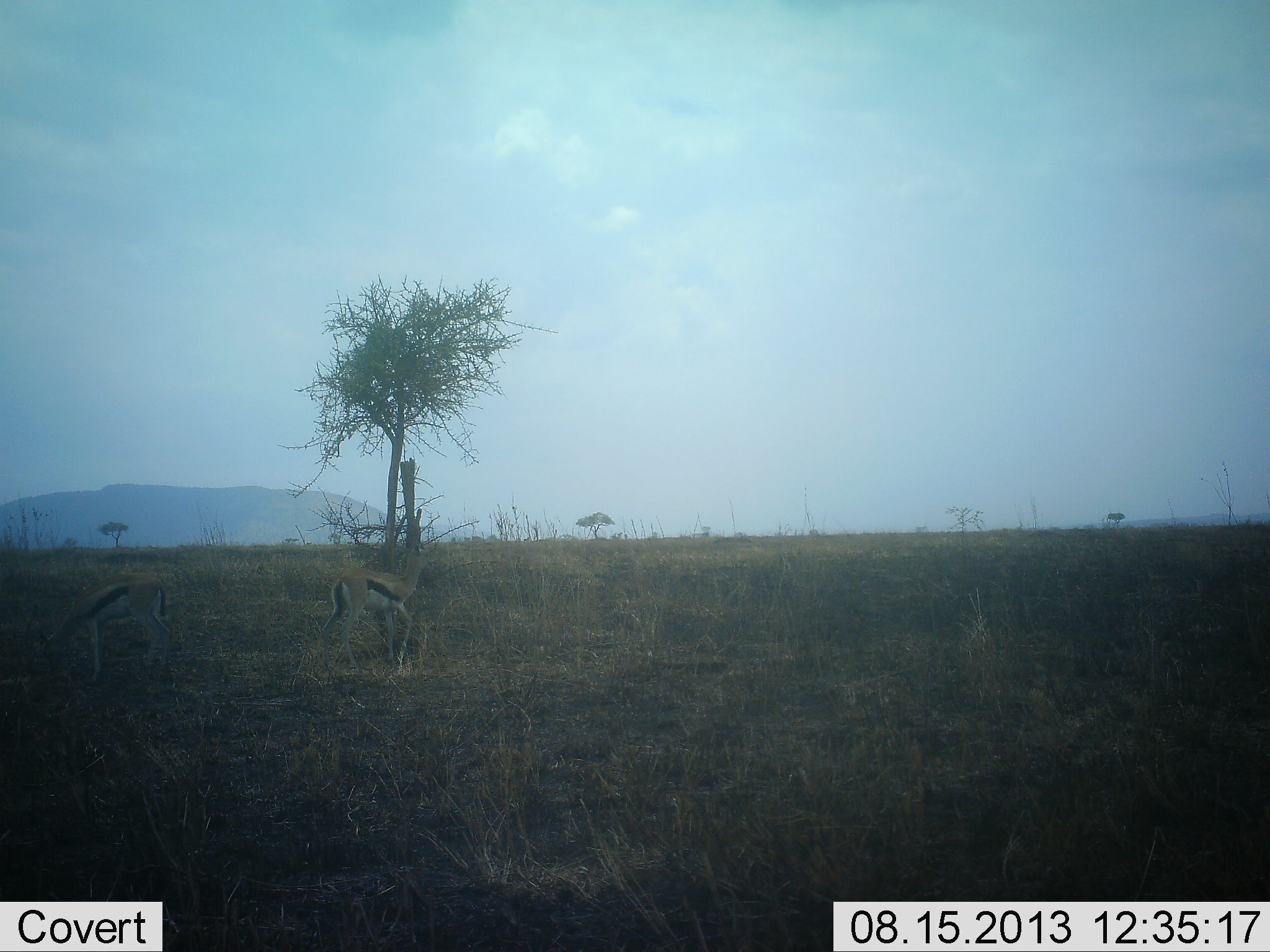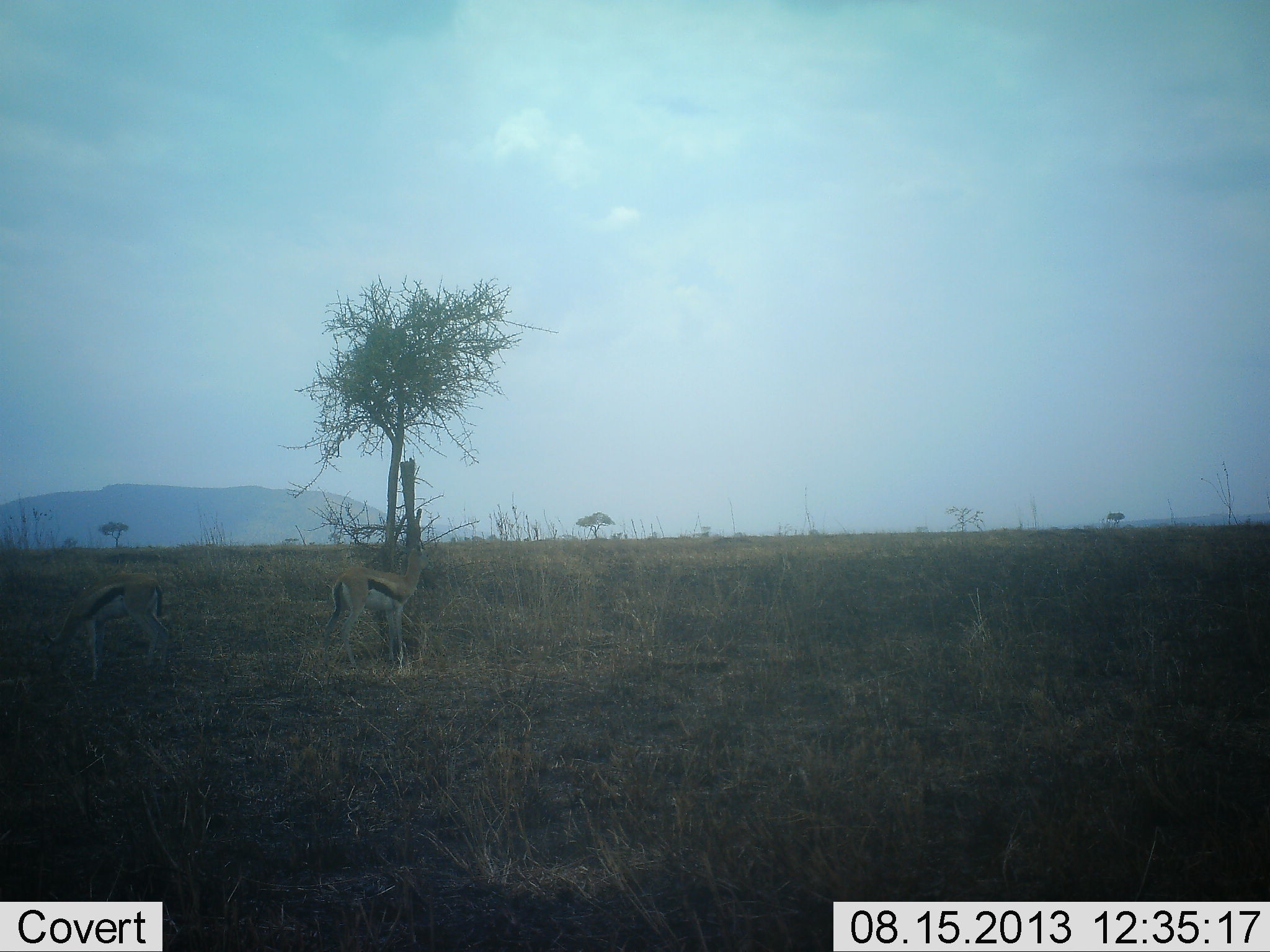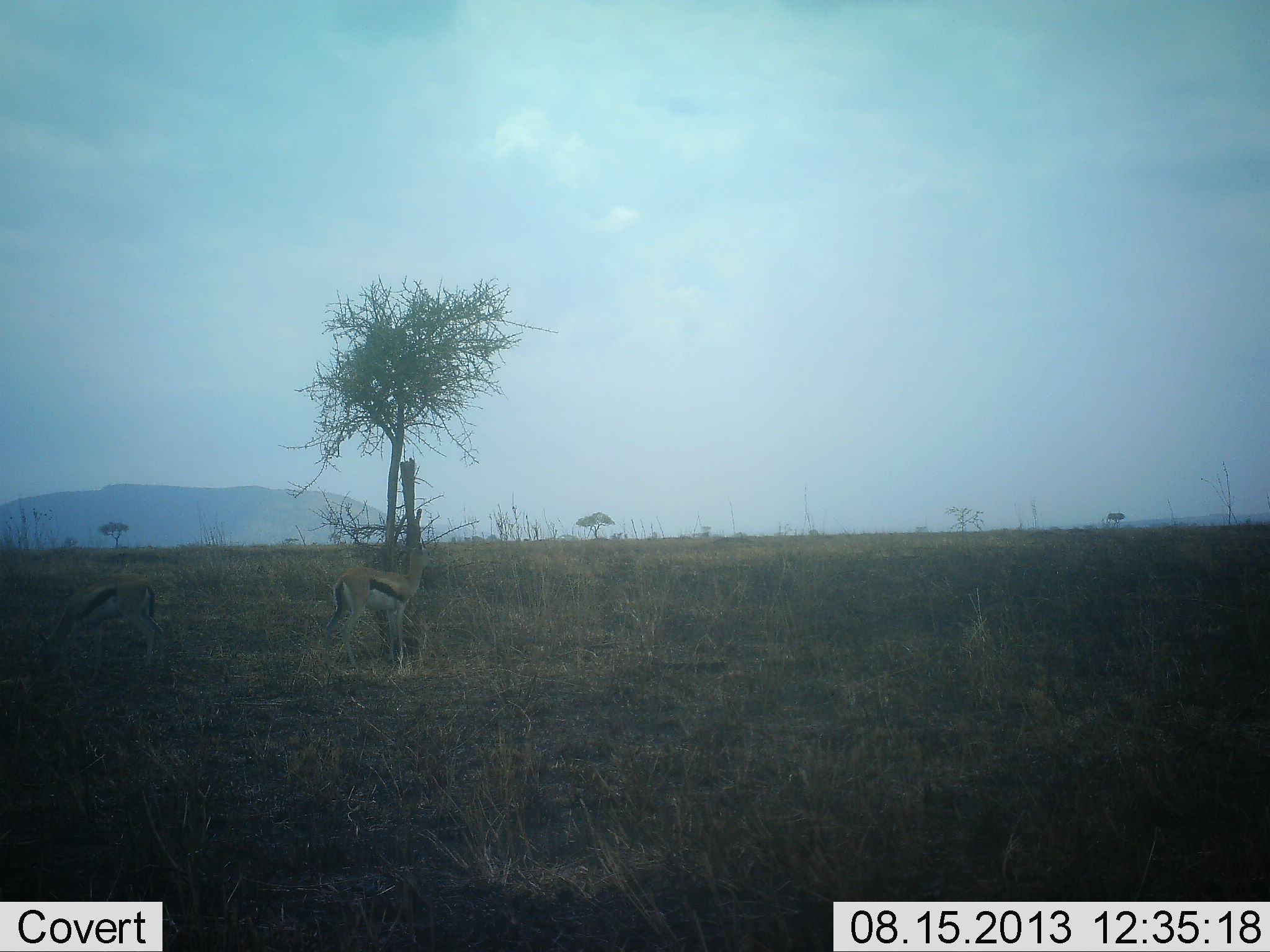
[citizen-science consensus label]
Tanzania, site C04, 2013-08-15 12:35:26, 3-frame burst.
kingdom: Animalia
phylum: Chordata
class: Mammalia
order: Artiodactyla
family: Bovidae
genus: Eudorcas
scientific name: Eudorcas thomsonii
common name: thomson's gazelle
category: gazellethomsons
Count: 2.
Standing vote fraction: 59%.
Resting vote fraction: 0%.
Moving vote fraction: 14%.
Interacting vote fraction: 0%.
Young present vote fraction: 0%.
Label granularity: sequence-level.